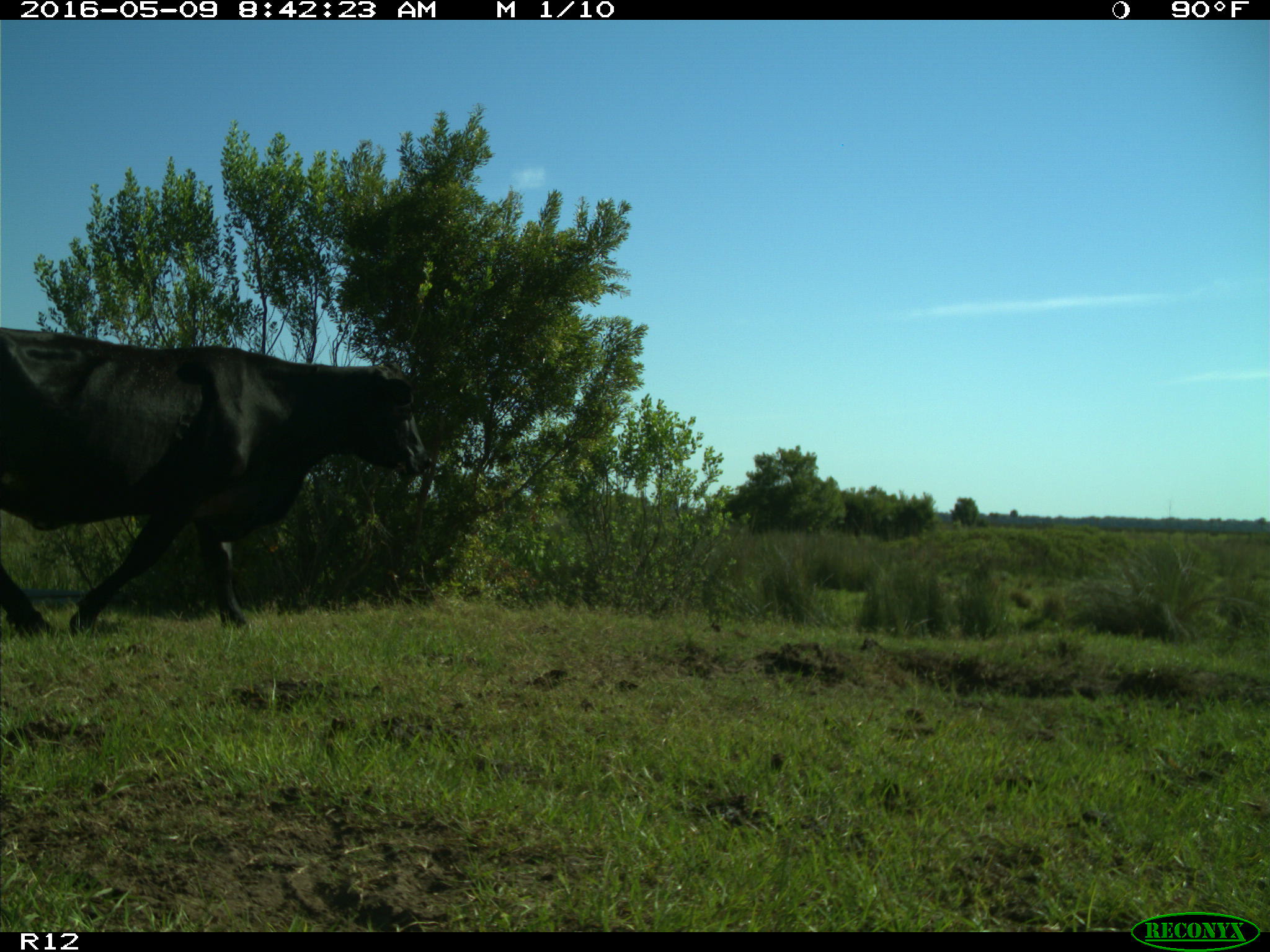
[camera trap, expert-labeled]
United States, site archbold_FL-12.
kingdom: Animalia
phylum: Chordata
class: Mammalia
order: Artiodactyla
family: Bovidae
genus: Bos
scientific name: Bos taurus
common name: domestic cow